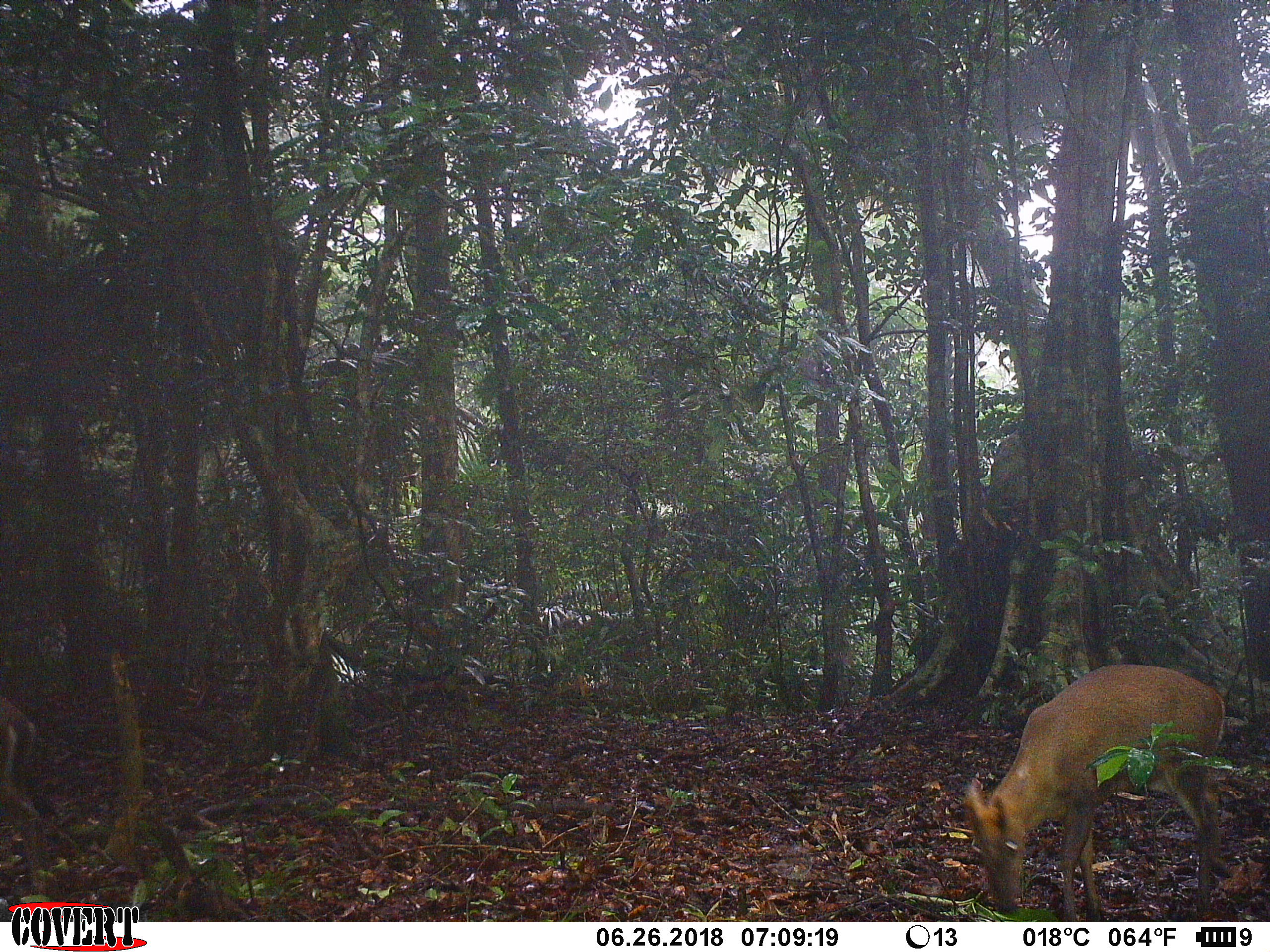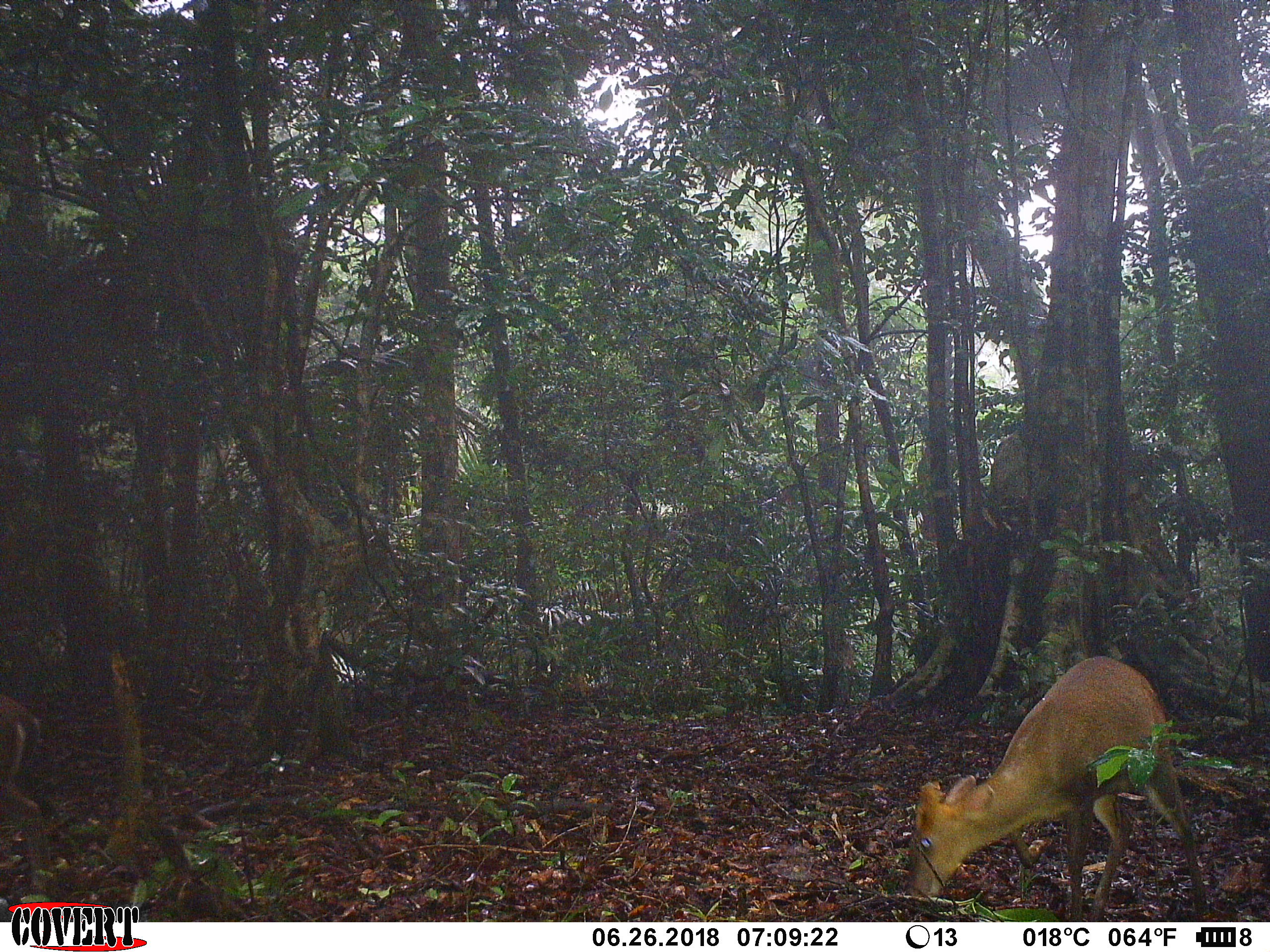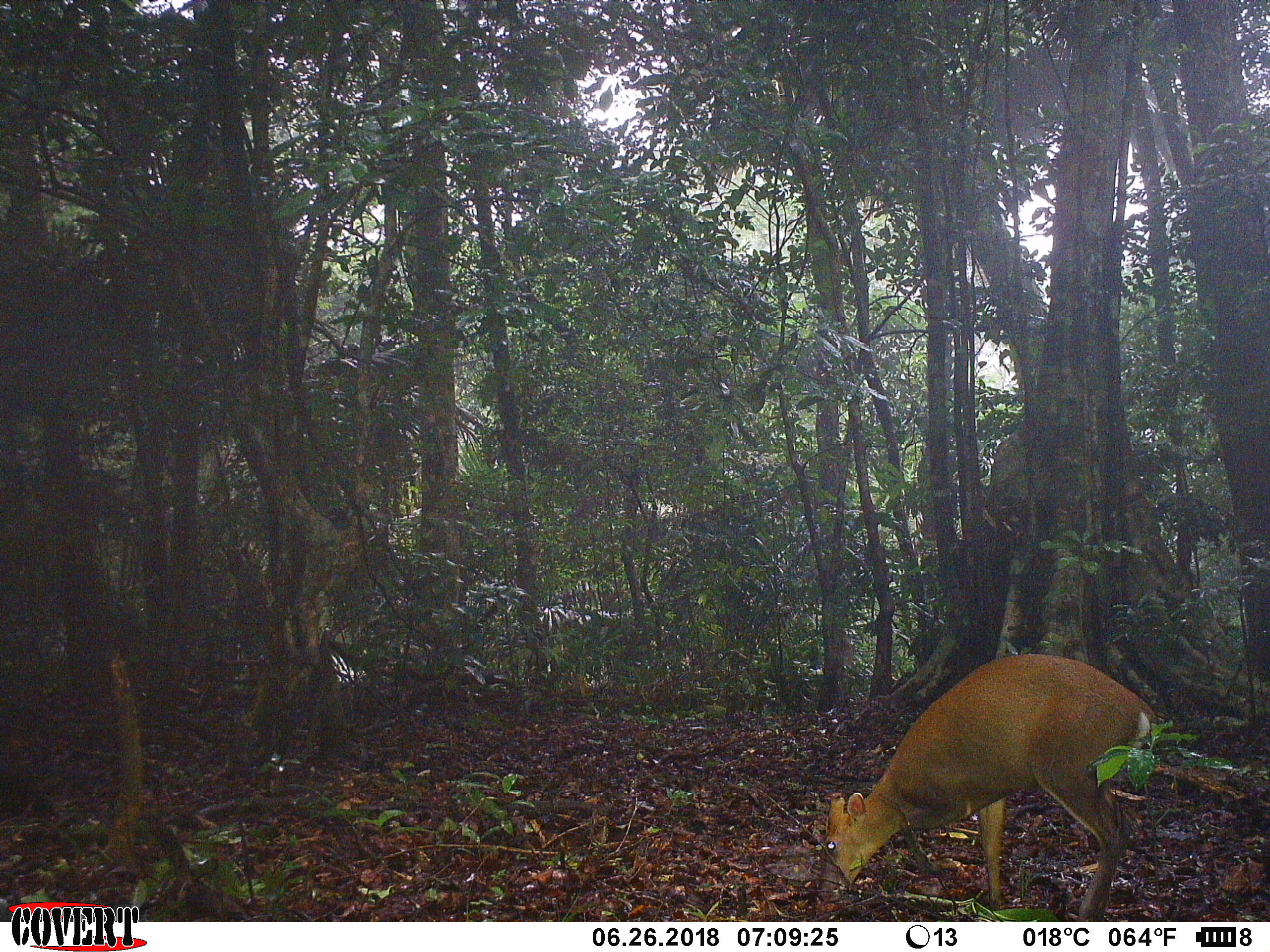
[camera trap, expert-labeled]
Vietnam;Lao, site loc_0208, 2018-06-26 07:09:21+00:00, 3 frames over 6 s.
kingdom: Animalia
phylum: Chordata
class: Mammalia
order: Artiodactyla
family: Cervidae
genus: Muntiacus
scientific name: Muntiacus rooseveltorum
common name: roosevelt's muntjac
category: roosevelts muntjac group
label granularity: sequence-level